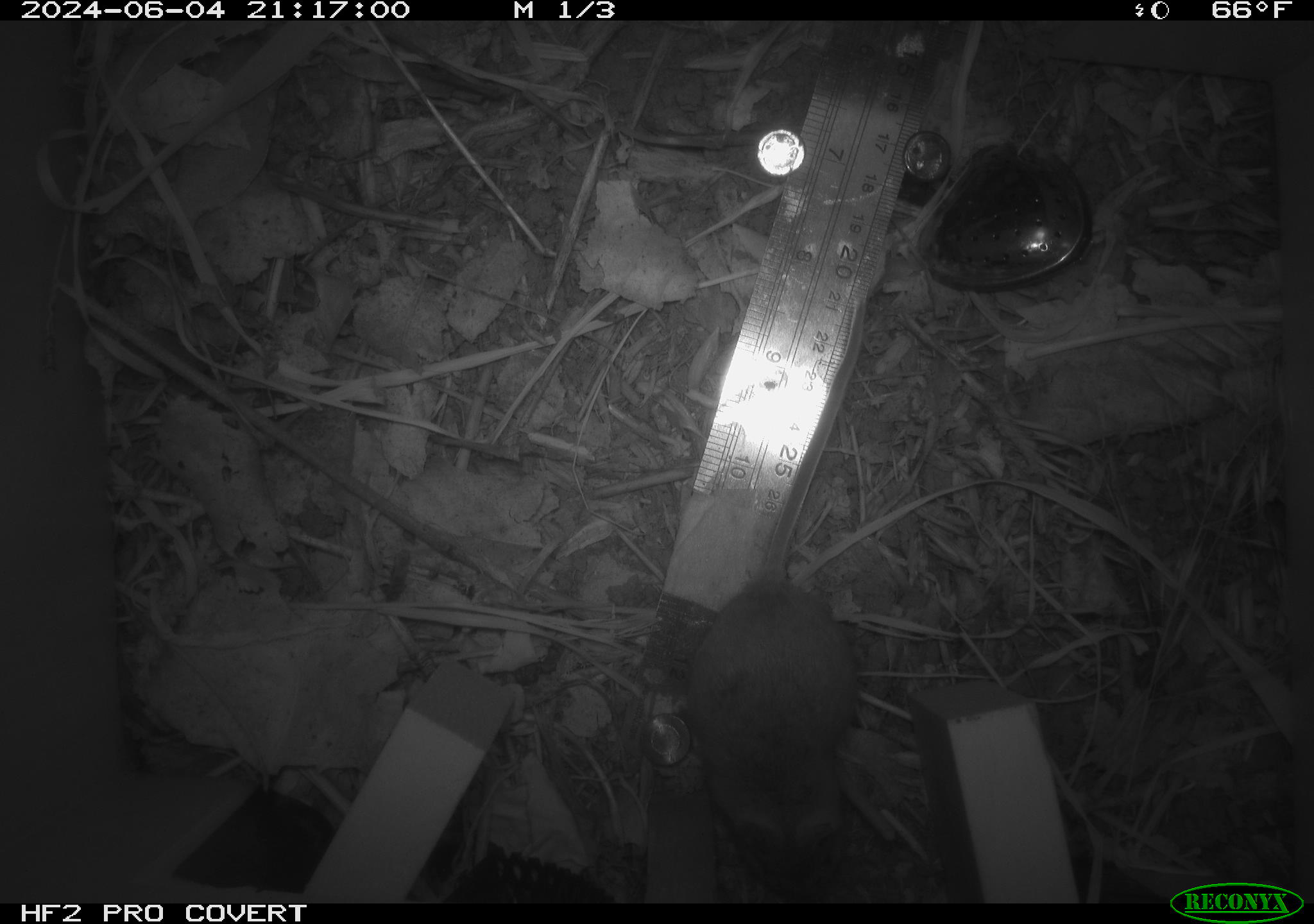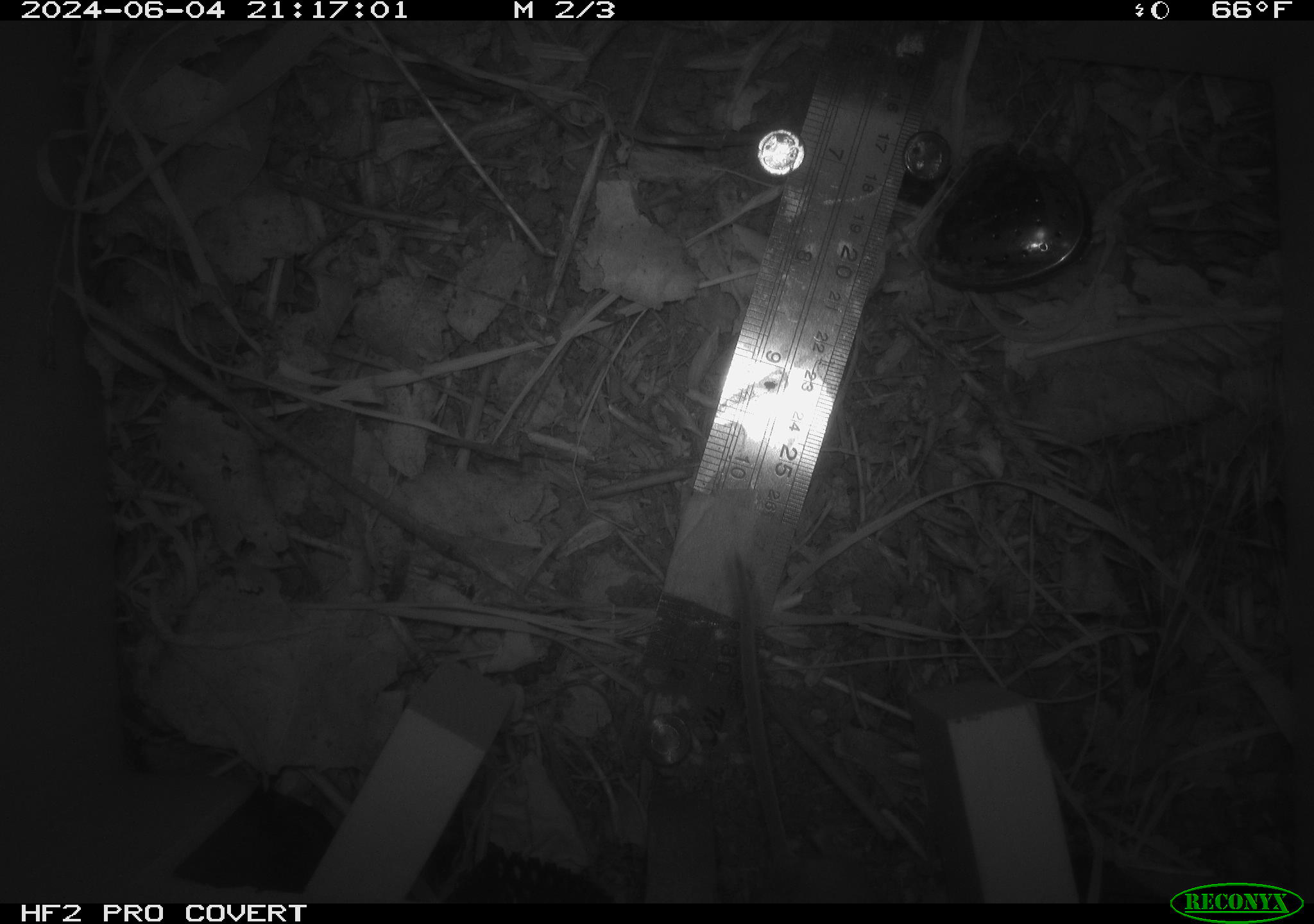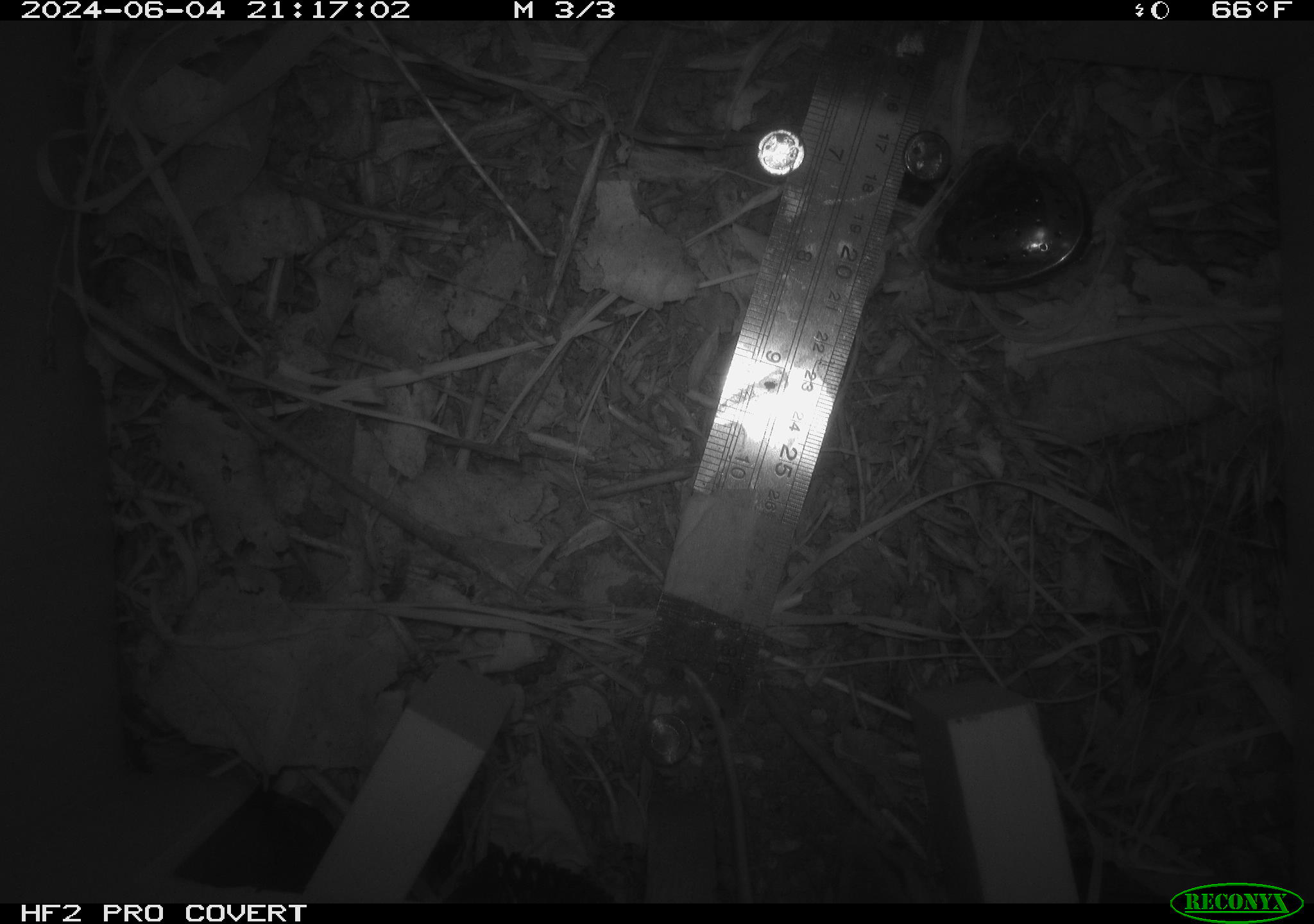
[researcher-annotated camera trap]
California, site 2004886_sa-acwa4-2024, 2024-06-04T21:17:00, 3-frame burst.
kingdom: Animalia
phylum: Chordata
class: Mammalia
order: Rodentia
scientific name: Rodentia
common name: mouse species